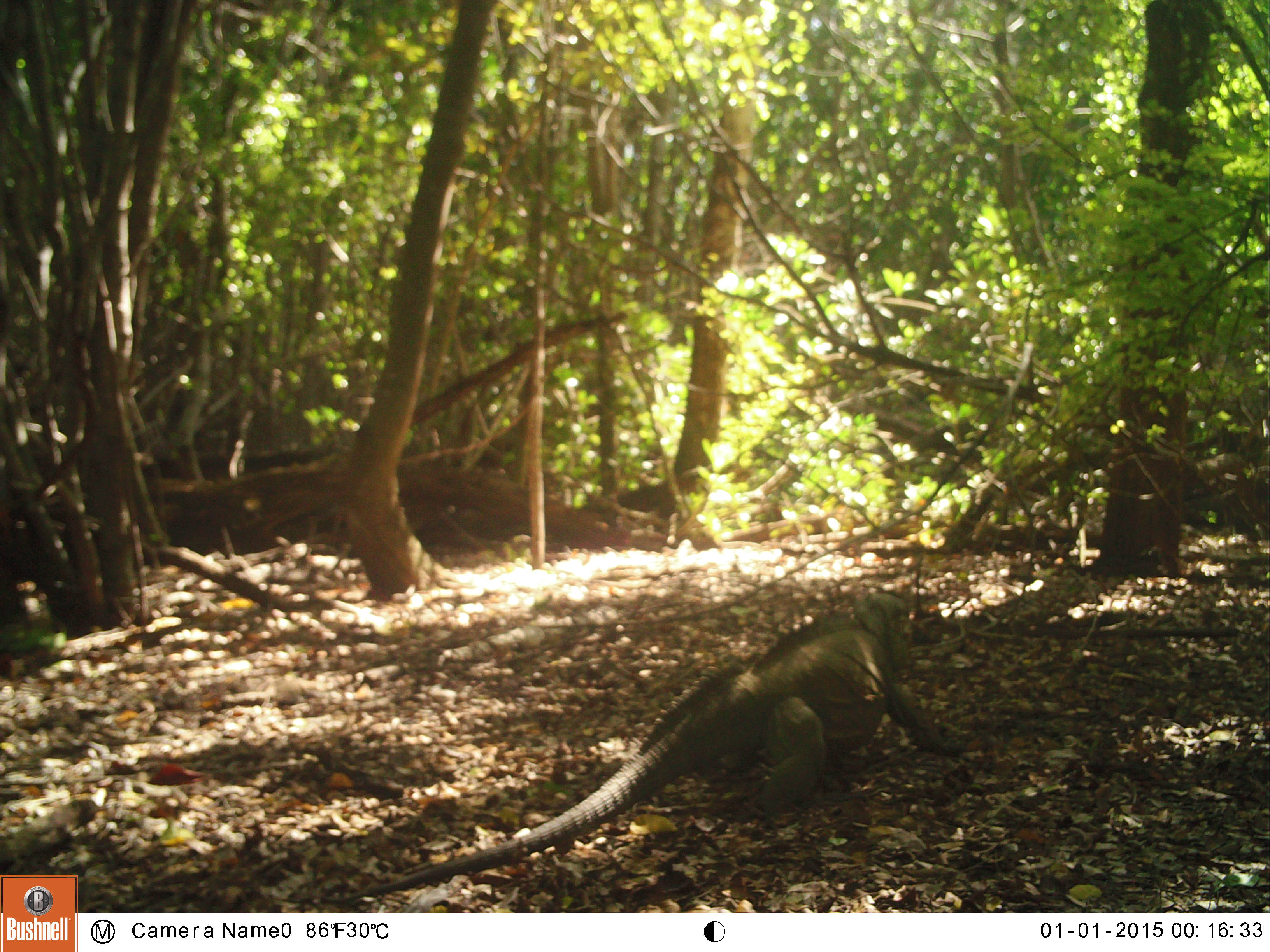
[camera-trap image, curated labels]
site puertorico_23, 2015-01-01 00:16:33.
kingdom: Animalia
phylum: Chordata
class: Reptilia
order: Squamata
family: Iguanidae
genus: Iguana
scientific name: Iguana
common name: typical iguanas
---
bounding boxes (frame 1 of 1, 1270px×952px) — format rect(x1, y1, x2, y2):
iguana: rect(366, 582, 945, 890)